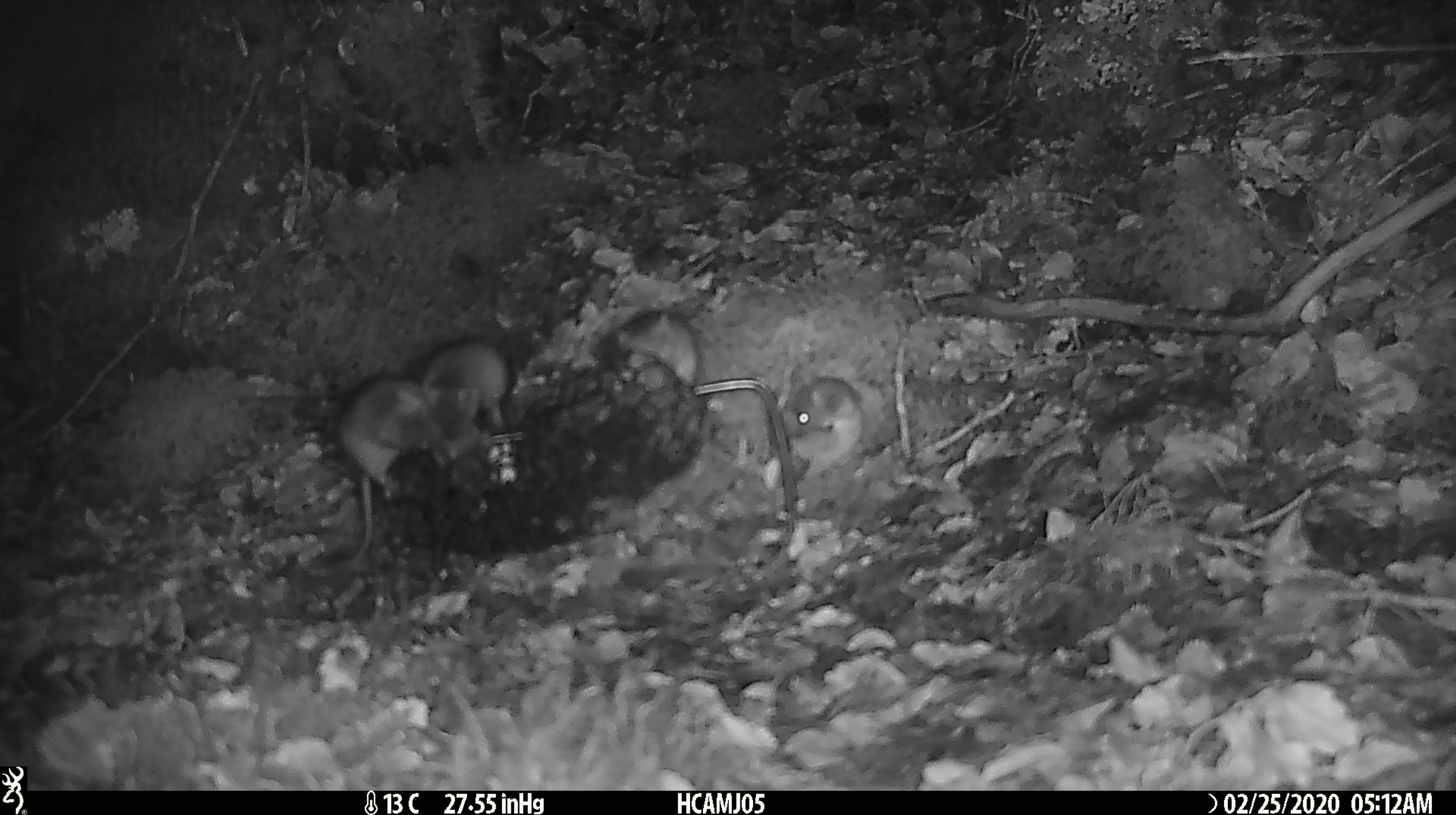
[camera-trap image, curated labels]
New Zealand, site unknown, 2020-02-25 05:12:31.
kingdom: Animalia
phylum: Chordata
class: Mammalia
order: Rodentia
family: Muridae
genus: Mus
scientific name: Mus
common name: mouse